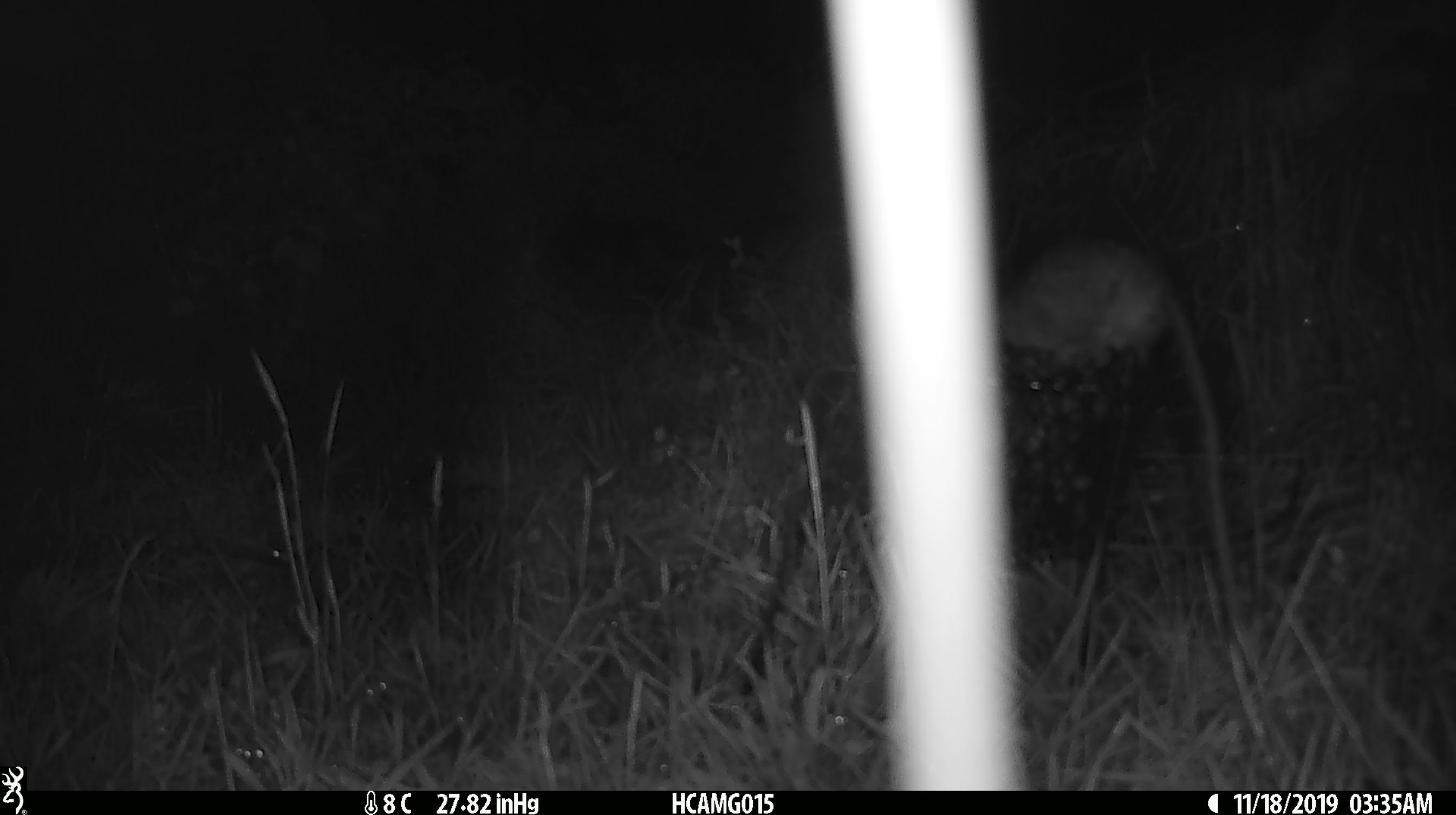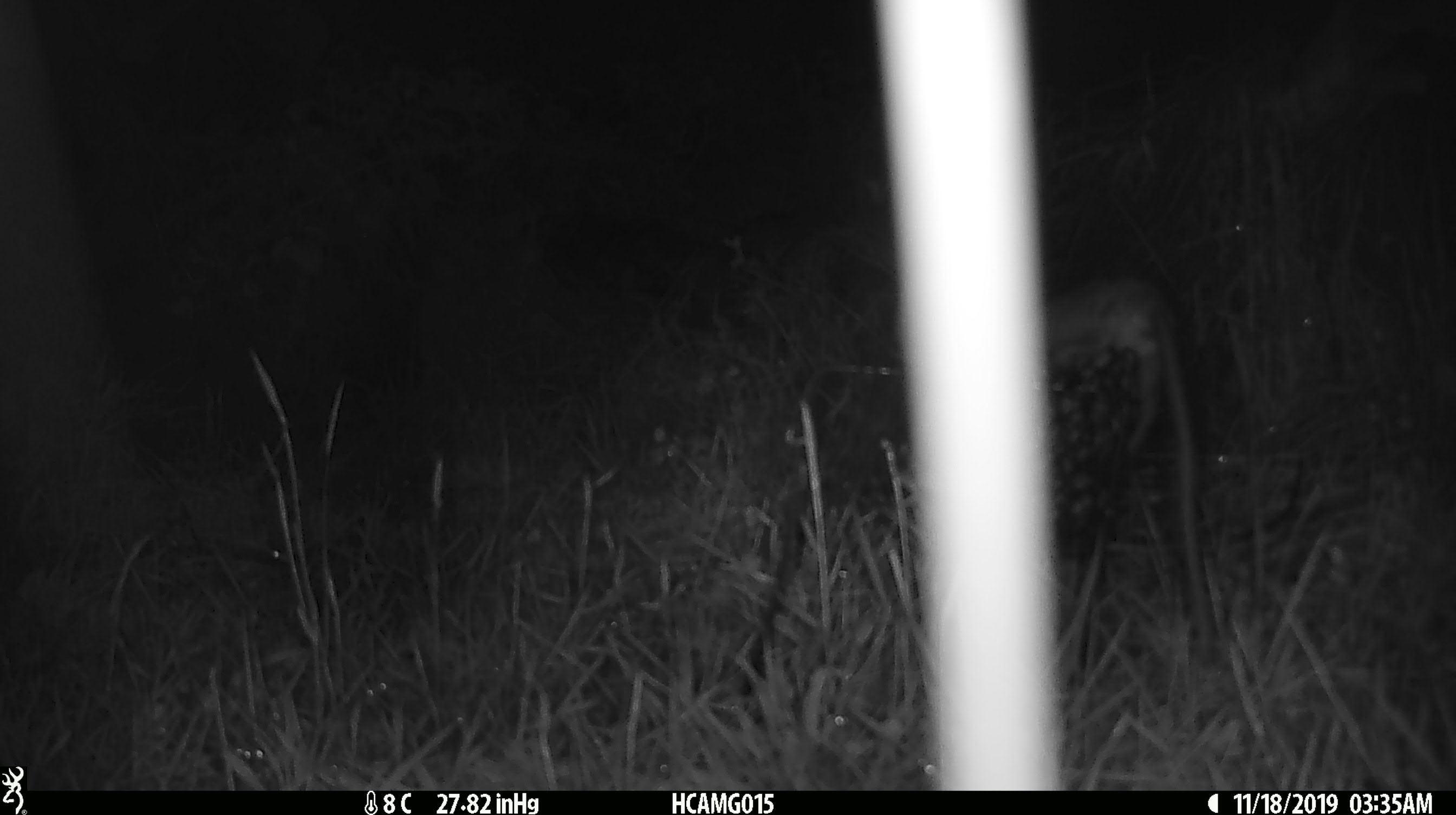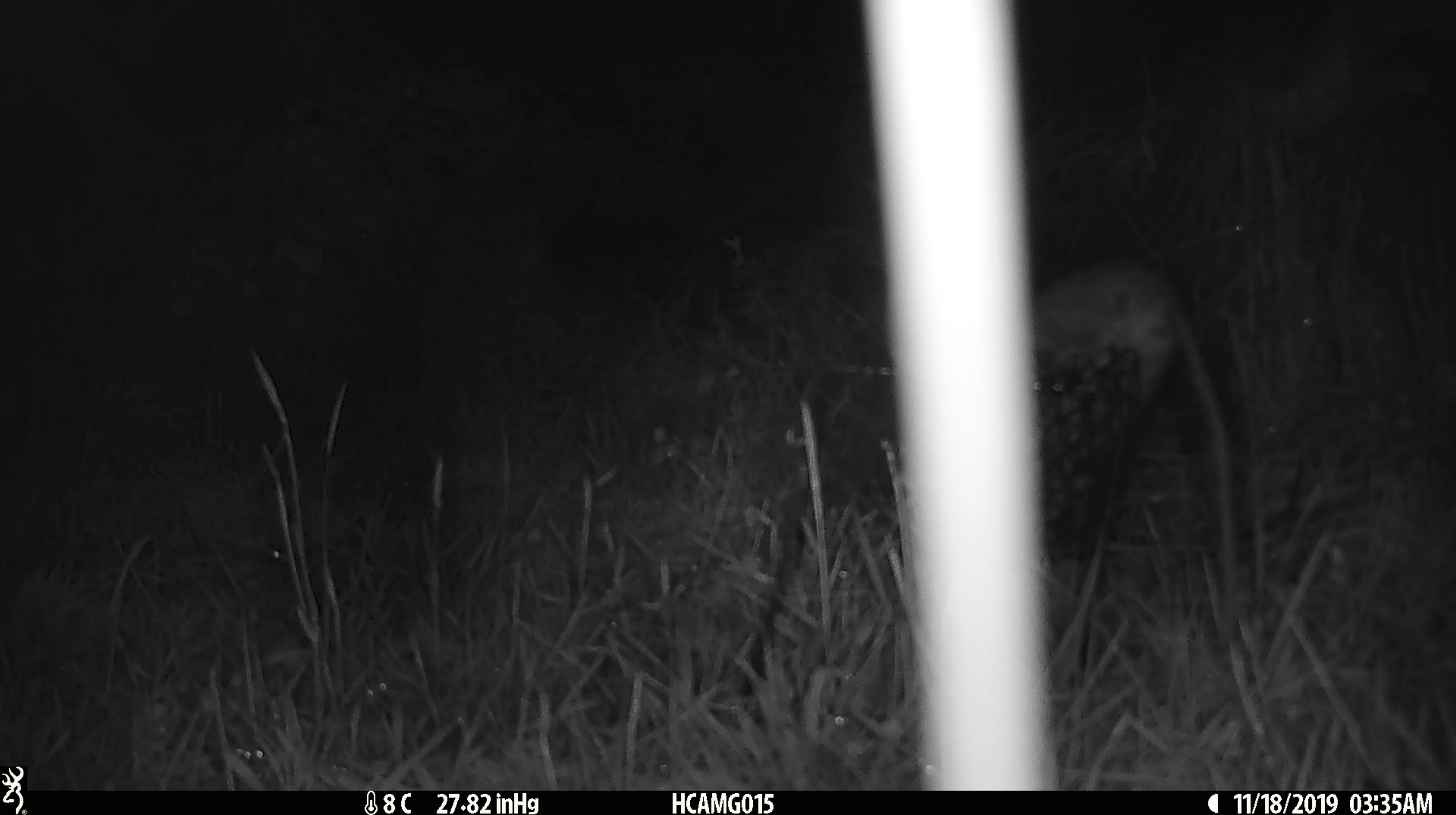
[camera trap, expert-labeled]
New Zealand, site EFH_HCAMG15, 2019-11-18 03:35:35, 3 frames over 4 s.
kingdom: Animalia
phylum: Chordata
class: Mammalia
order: Rodentia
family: Muridae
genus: Rattus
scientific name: Rattus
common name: rat